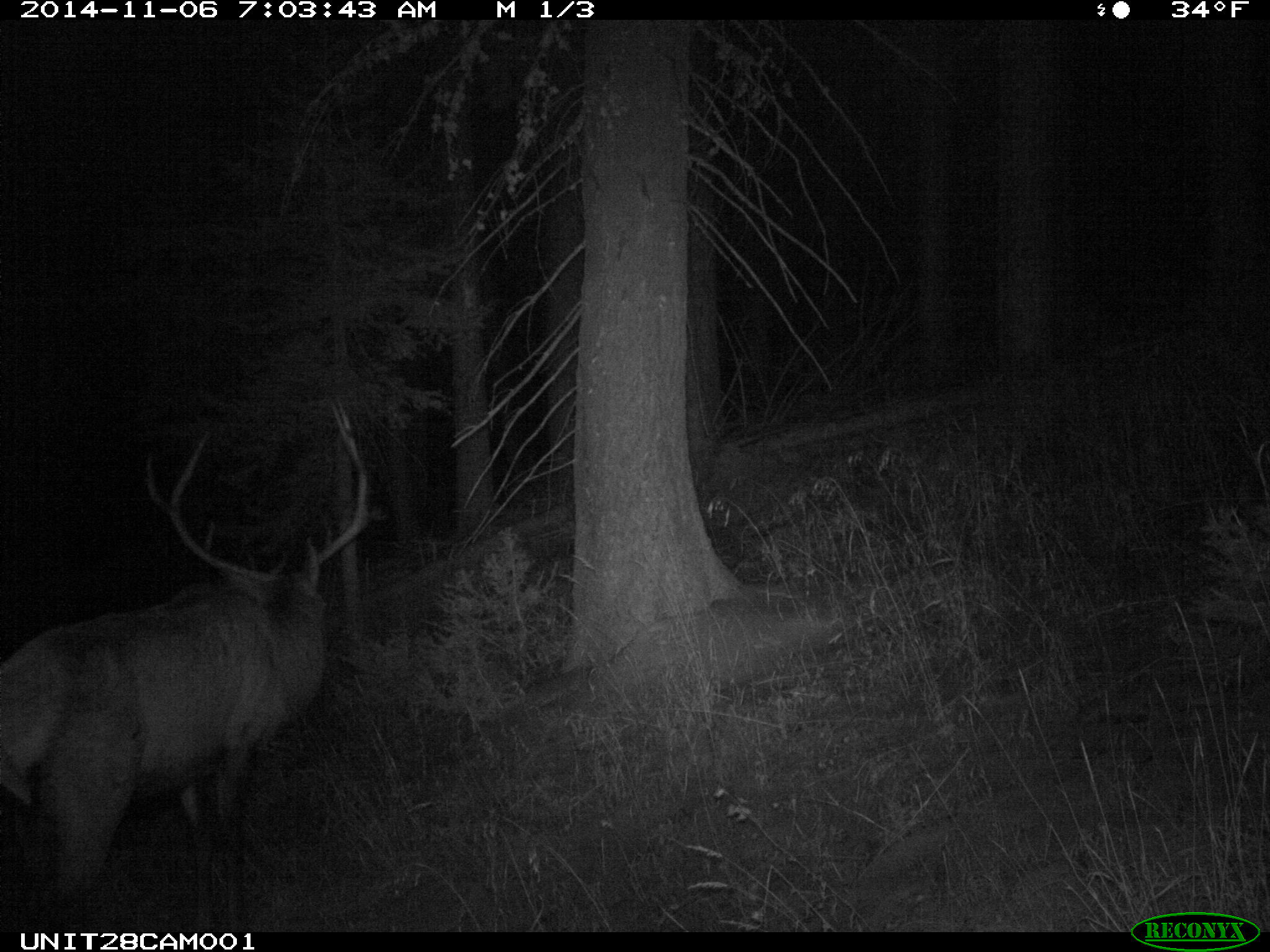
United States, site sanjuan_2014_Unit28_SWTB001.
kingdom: Animalia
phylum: Chordata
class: Mammalia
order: Artiodactyla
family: Cervidae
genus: Cervus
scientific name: Cervus elaphus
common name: red deer